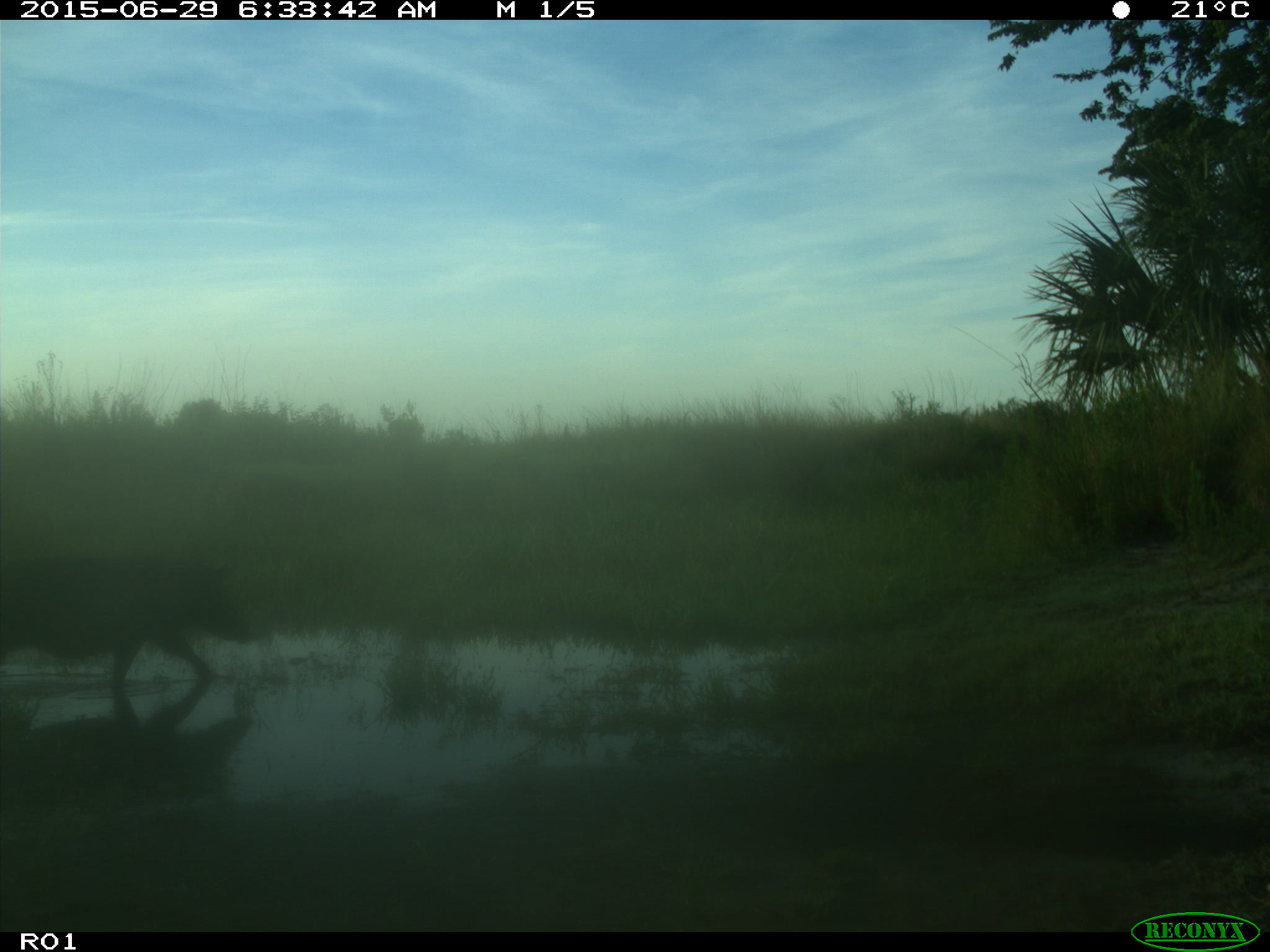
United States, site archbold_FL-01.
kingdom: Animalia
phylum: Chordata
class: Mammalia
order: Artiodactyla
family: Suidae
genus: Sus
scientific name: Sus scrofa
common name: wild boar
Sus scrofa (wild boar).